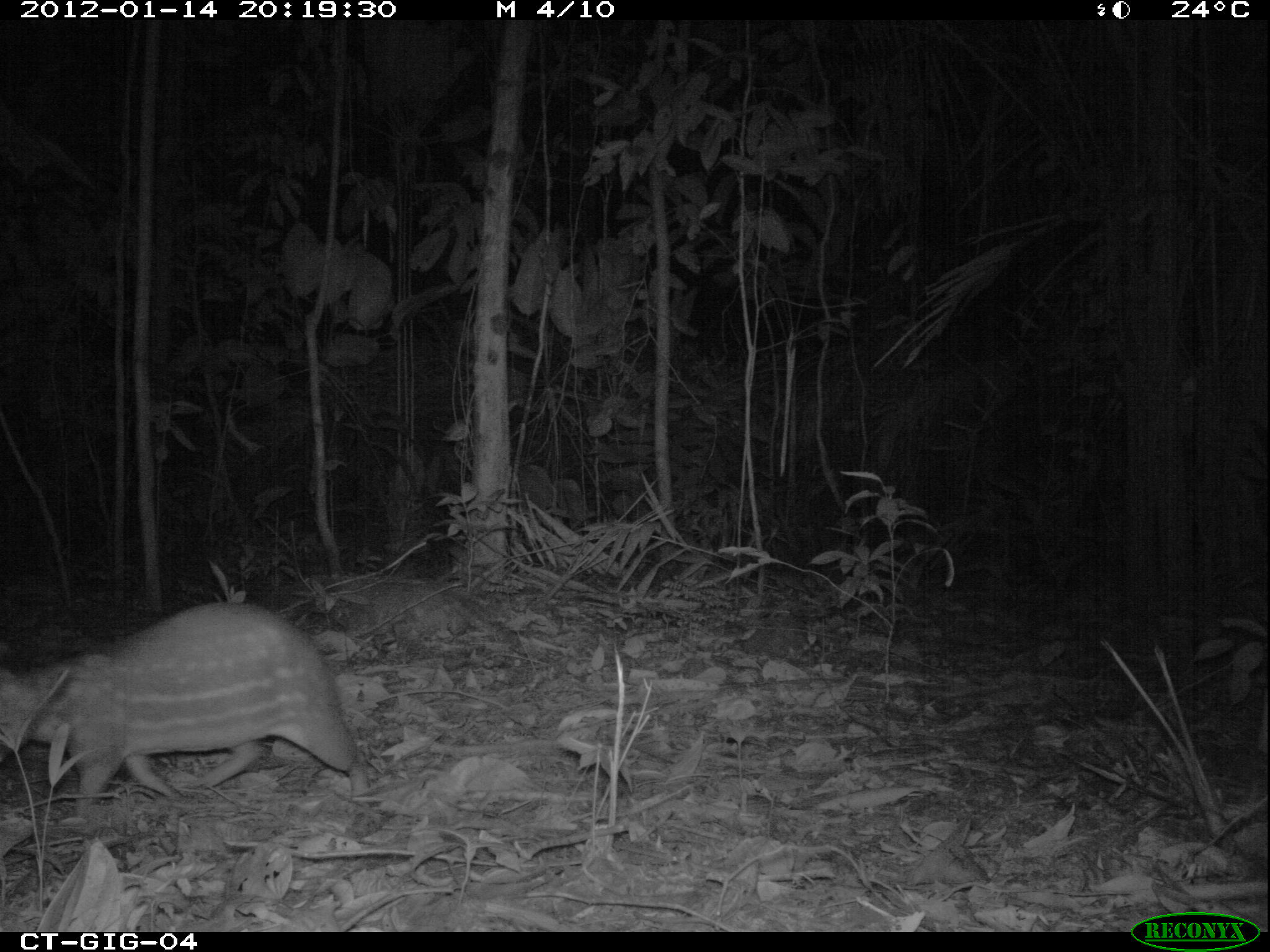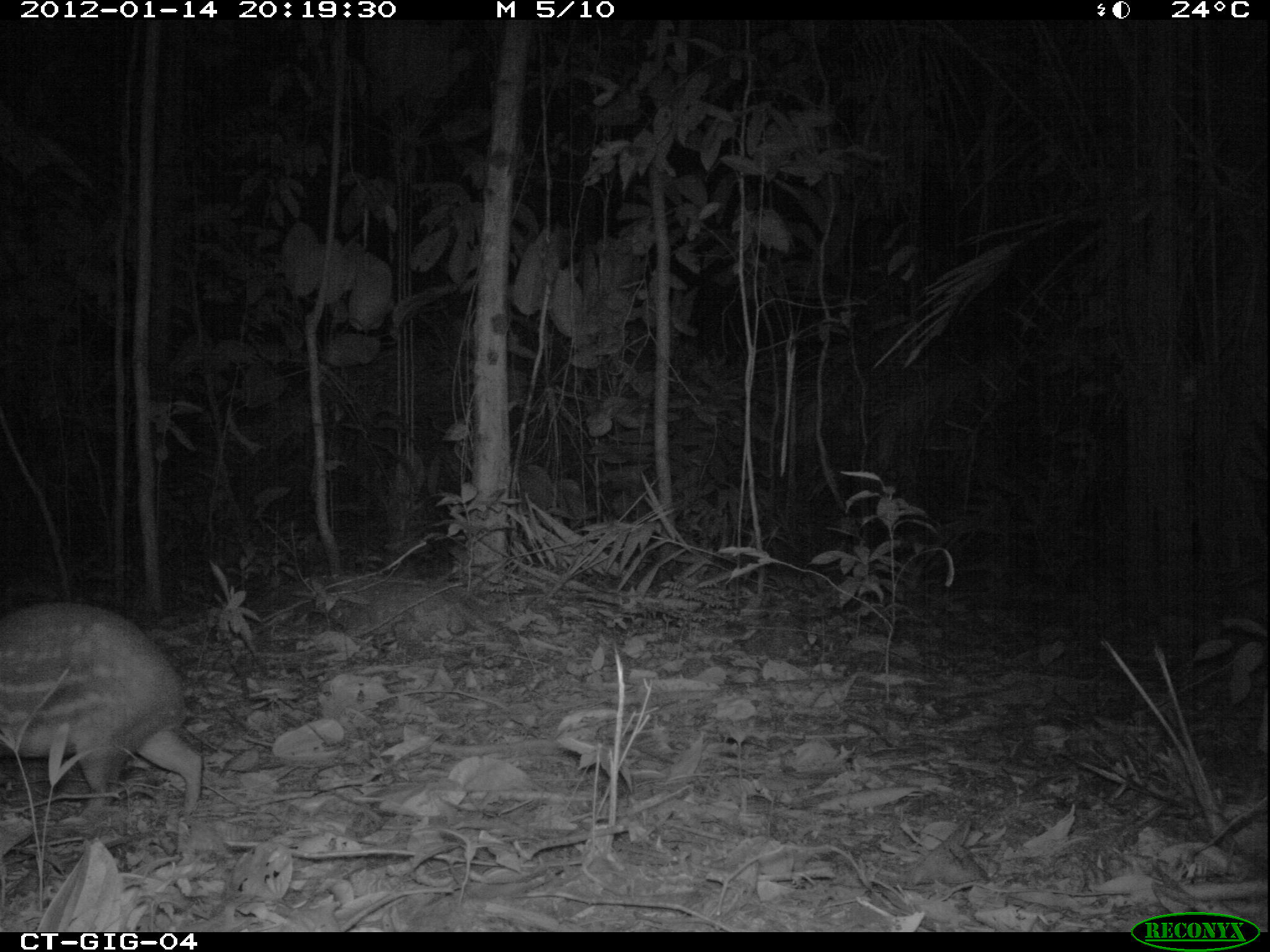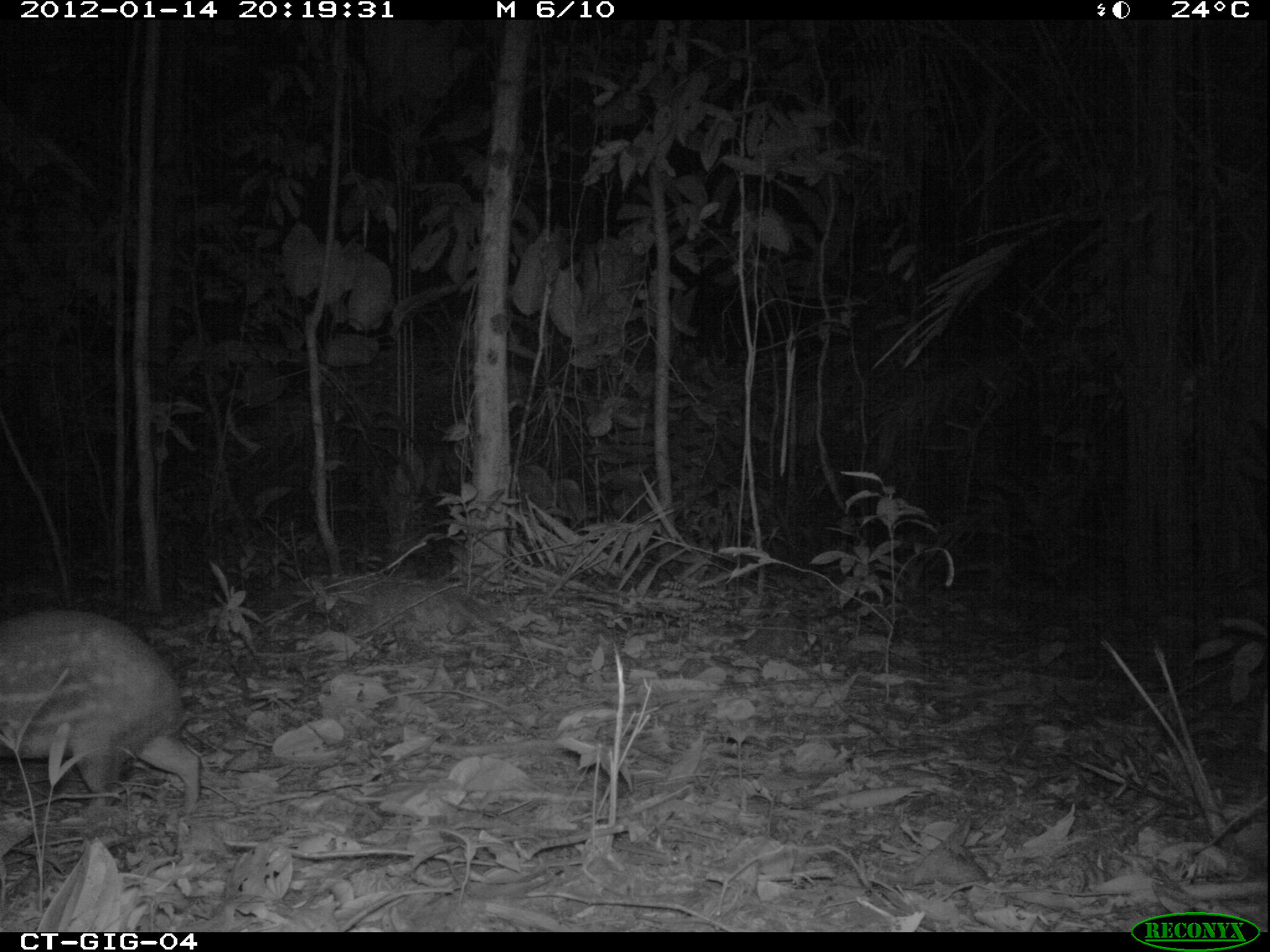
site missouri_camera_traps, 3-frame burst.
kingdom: Animalia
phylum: Chordata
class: Mammalia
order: Rodentia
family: Cuniculidae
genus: Cuniculus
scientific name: Cuniculus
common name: paca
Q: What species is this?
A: Paca (Cuniculus).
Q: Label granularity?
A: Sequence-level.